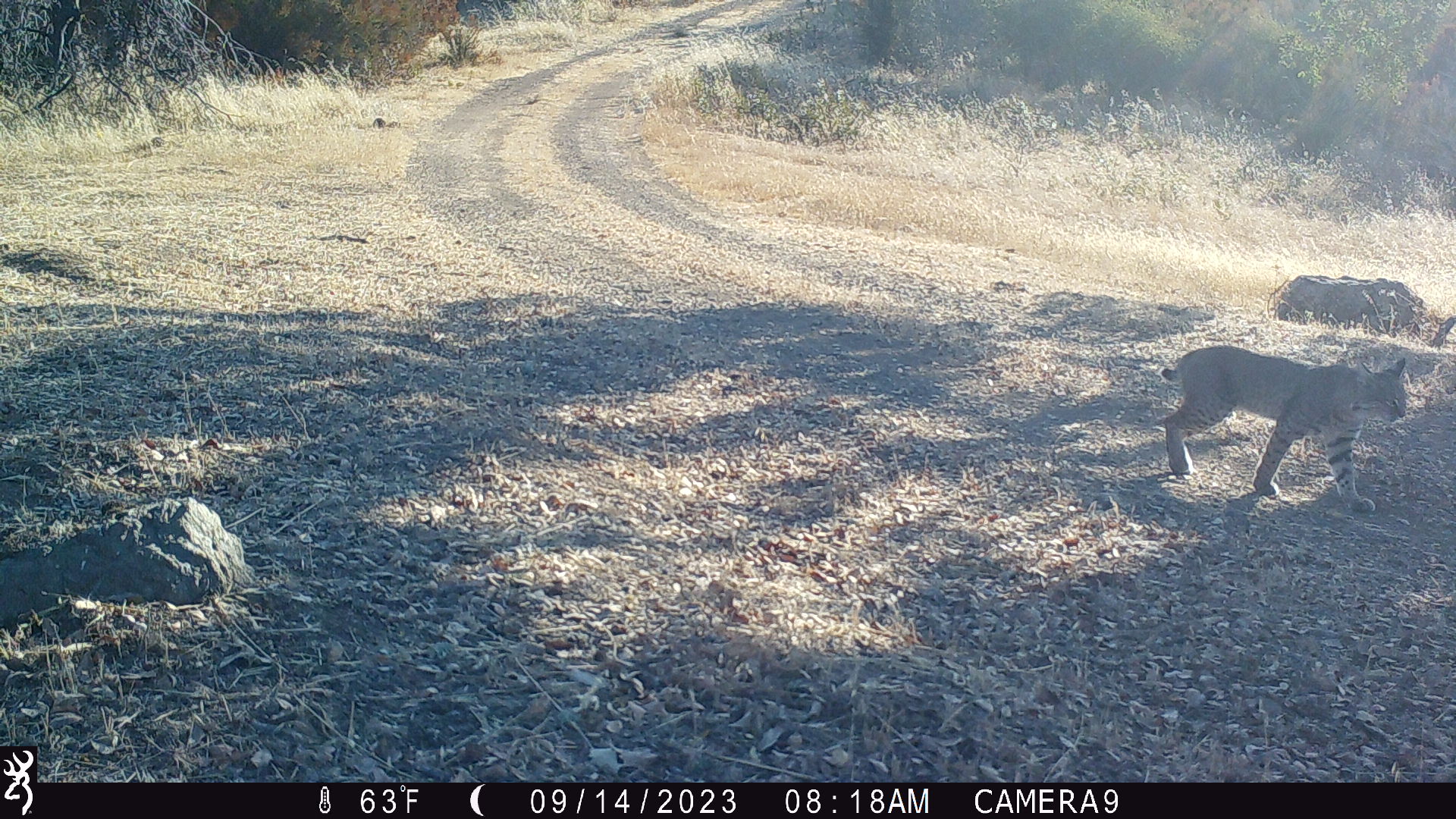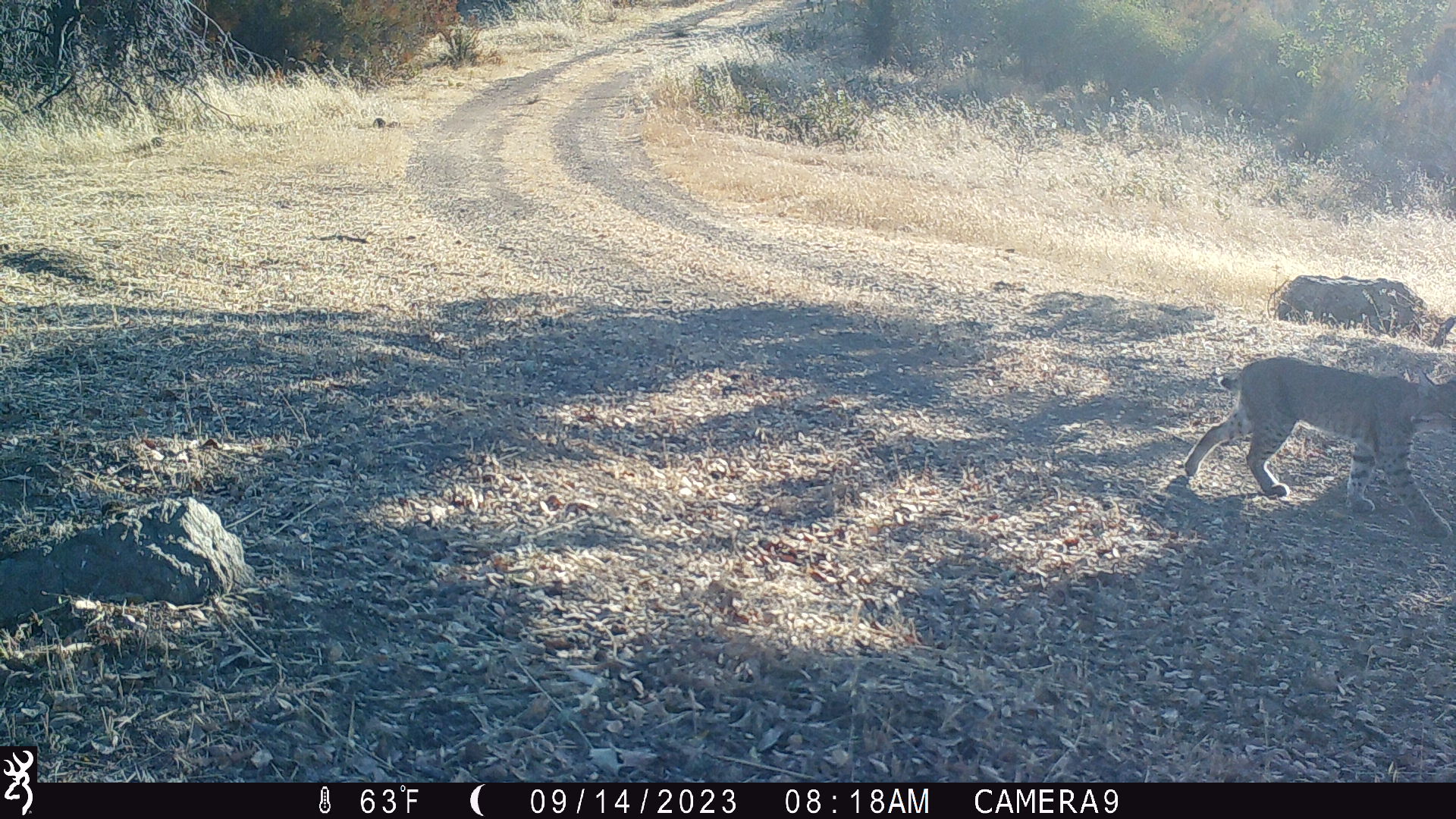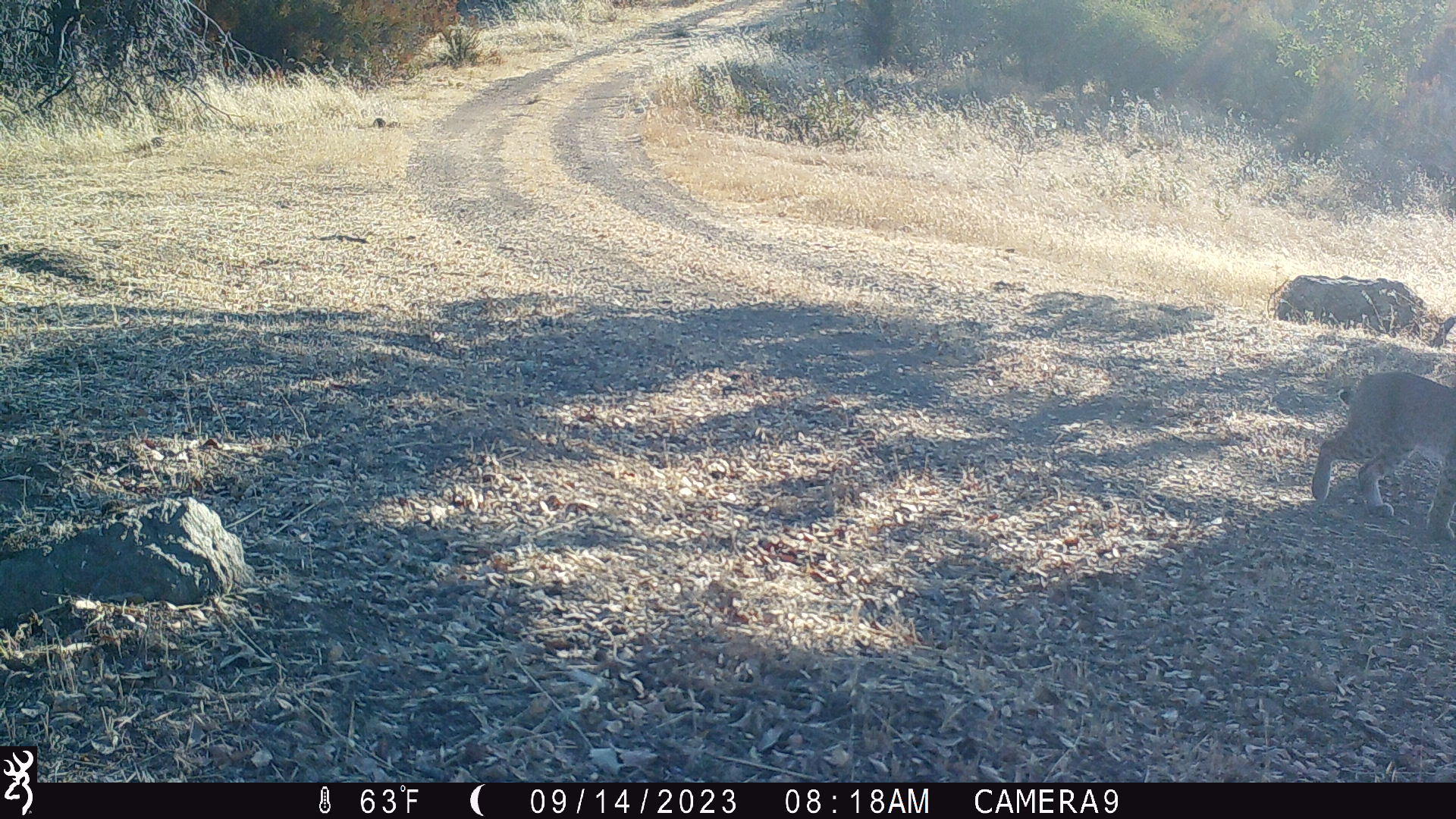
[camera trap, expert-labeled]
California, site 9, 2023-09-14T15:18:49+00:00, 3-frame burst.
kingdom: Animalia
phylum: Chordata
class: Mammalia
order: Carnivora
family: Felidae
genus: Lynx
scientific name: Lynx rufus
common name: bobcat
Bobcat (Lynx rufus).